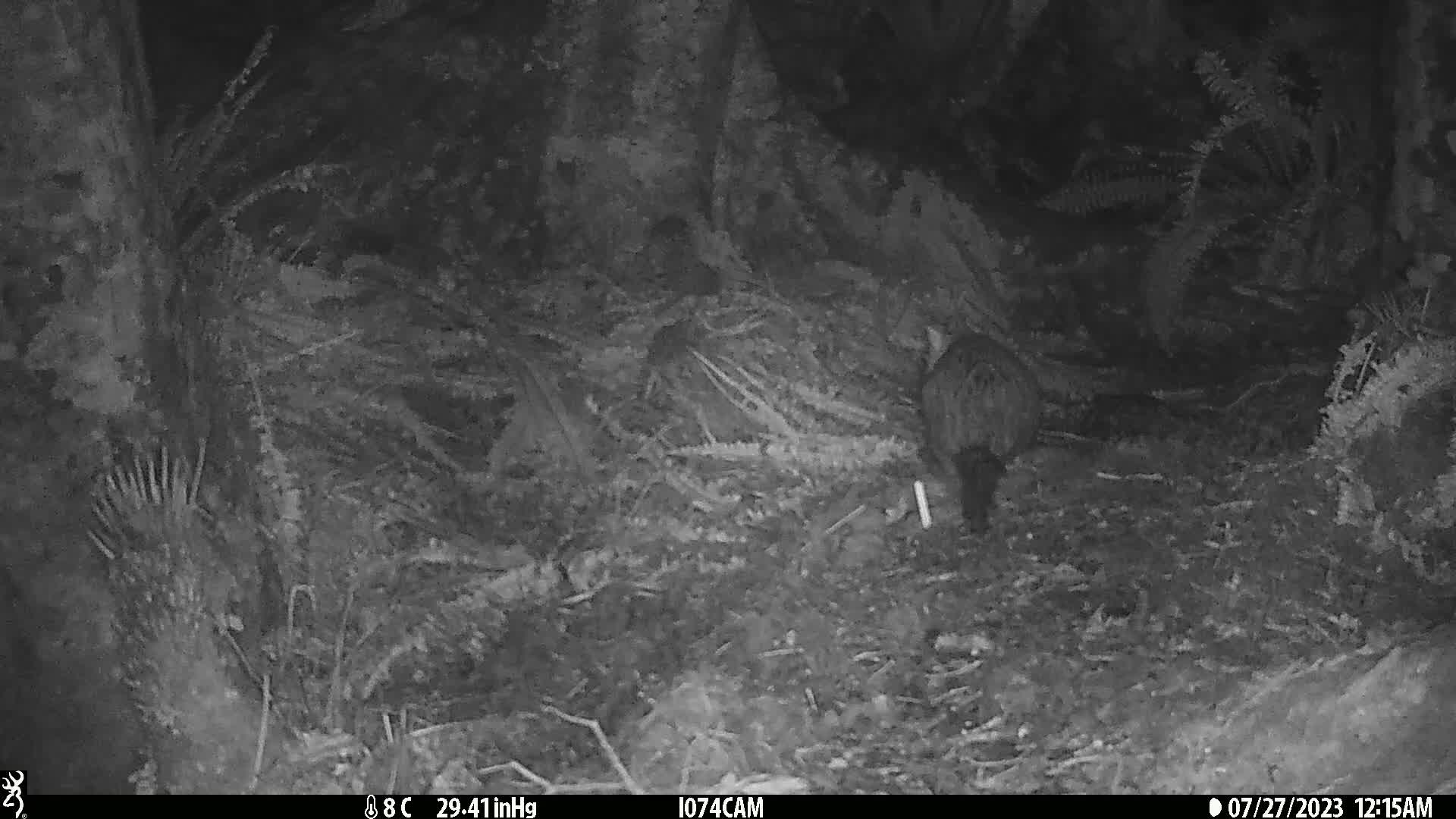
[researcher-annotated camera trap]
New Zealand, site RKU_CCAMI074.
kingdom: Animalia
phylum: Chordata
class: Mammalia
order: Diprotodontia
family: Phalangeridae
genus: Trichosurus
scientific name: Trichosurus vulpecula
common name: common brushtail possum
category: possum